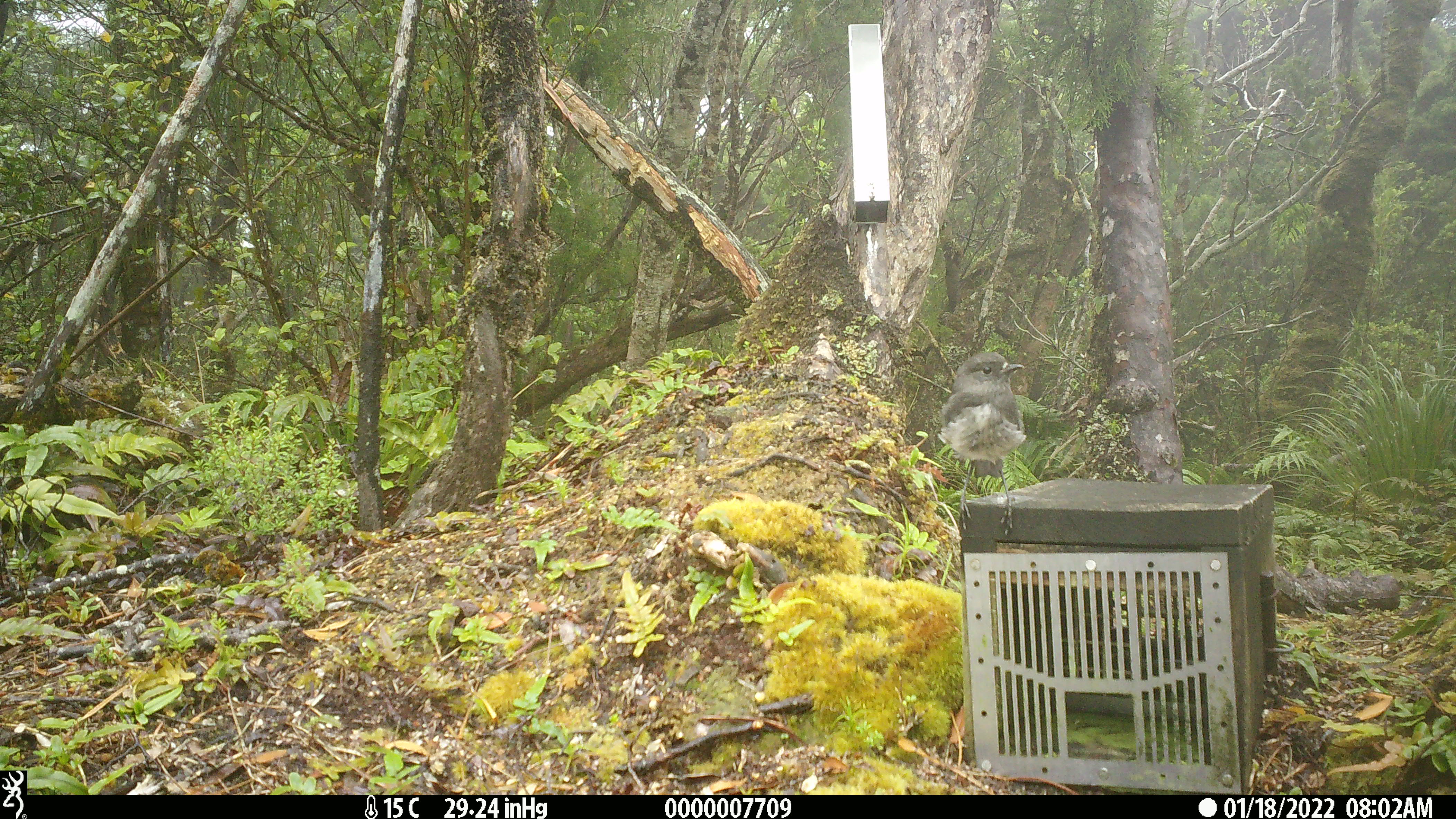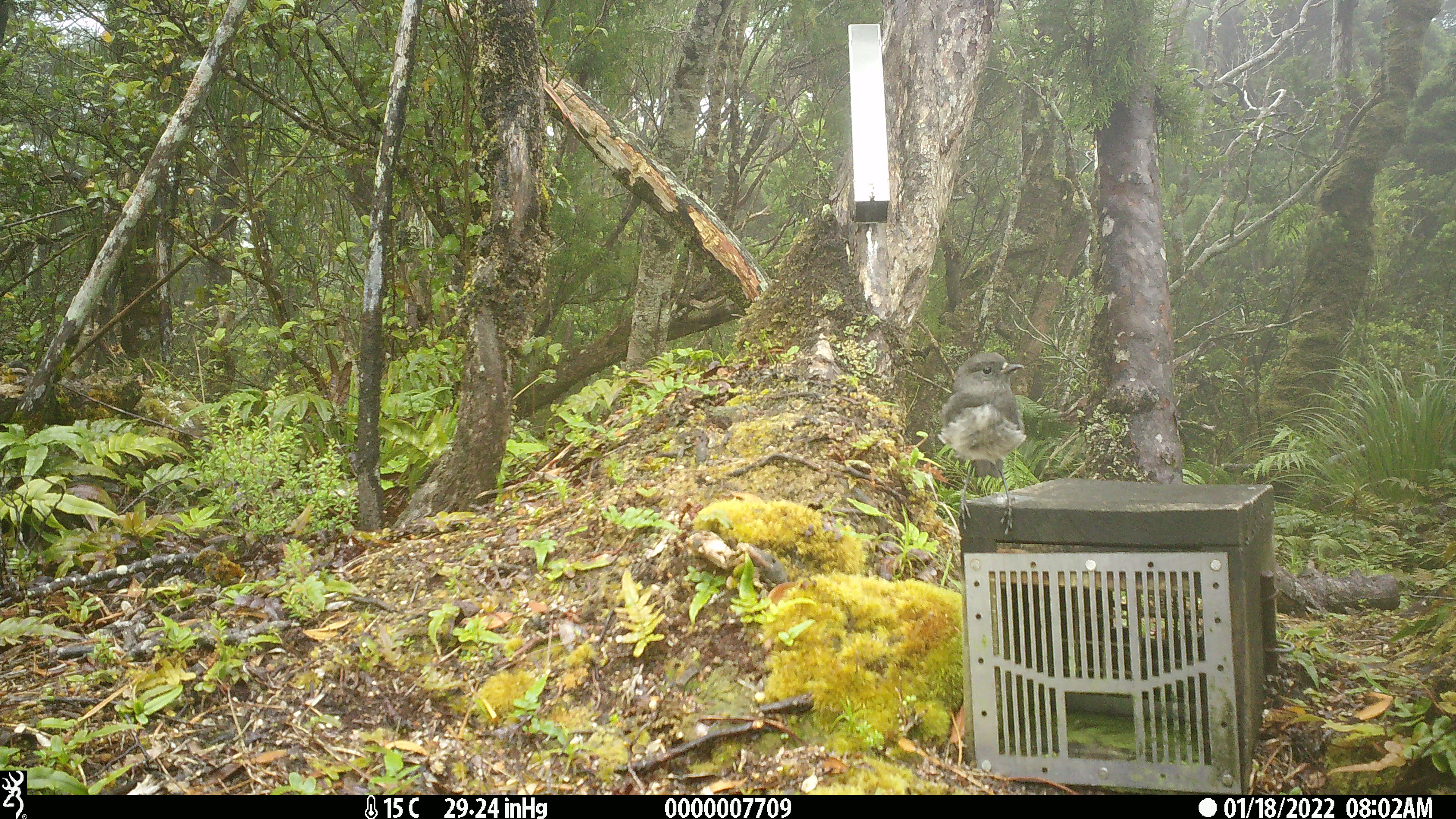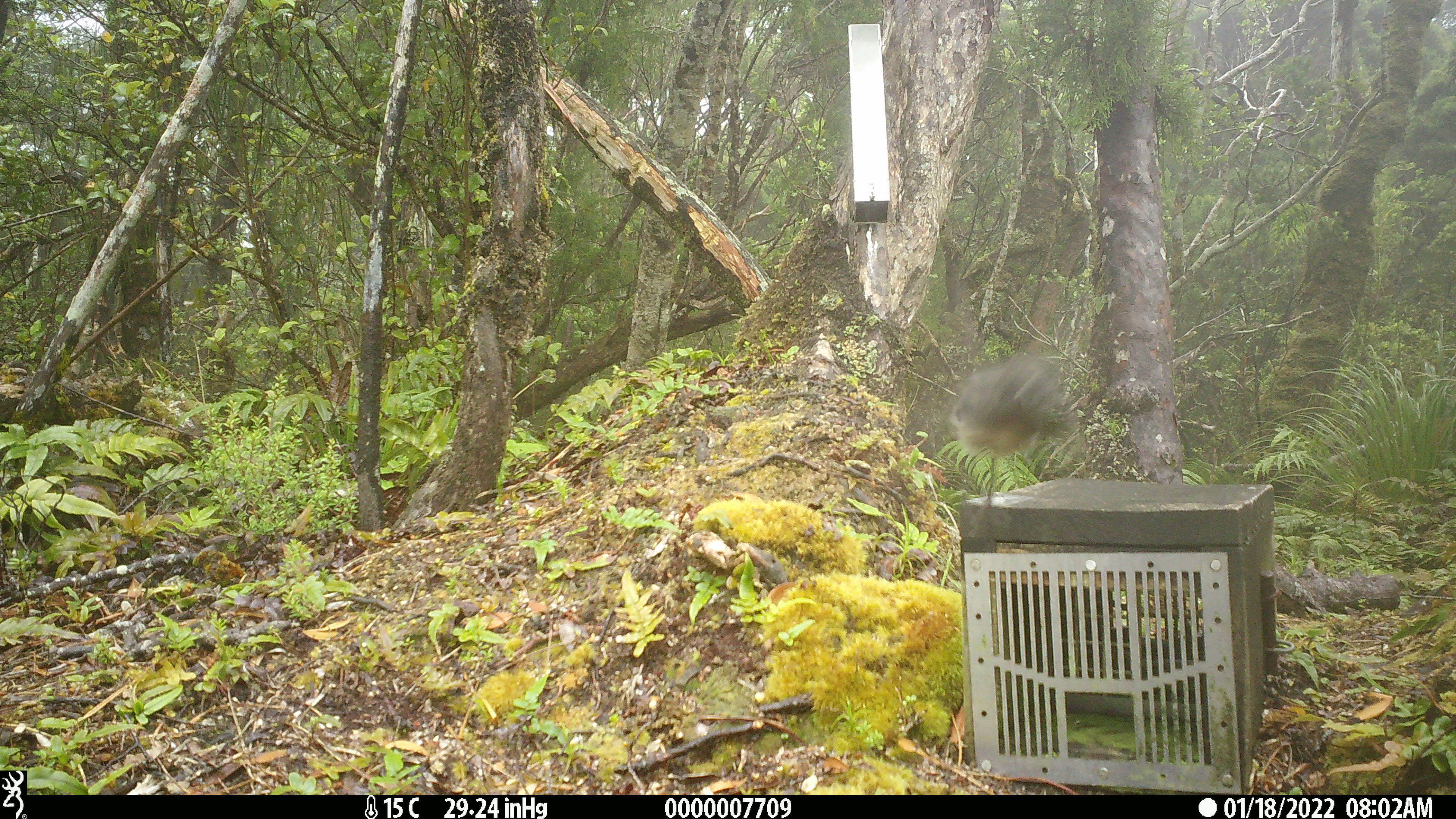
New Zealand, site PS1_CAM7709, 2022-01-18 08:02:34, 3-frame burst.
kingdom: Animalia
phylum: Chordata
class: Aves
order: Passeriformes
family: Petroicidae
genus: Petroica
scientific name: Petroica australis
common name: new zealand robin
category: robin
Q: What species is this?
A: Robin (new zealand robin) (Petroica australis).